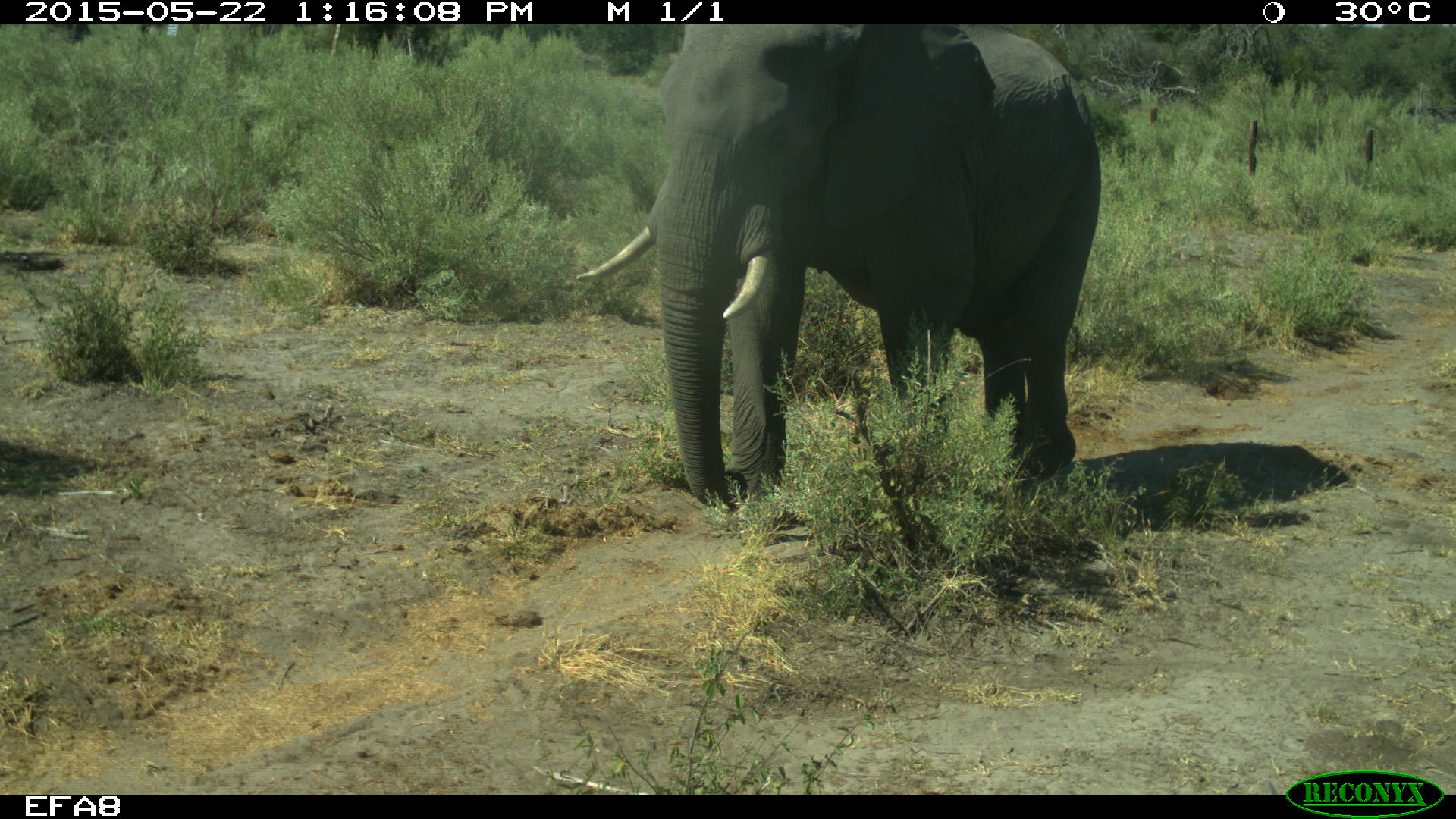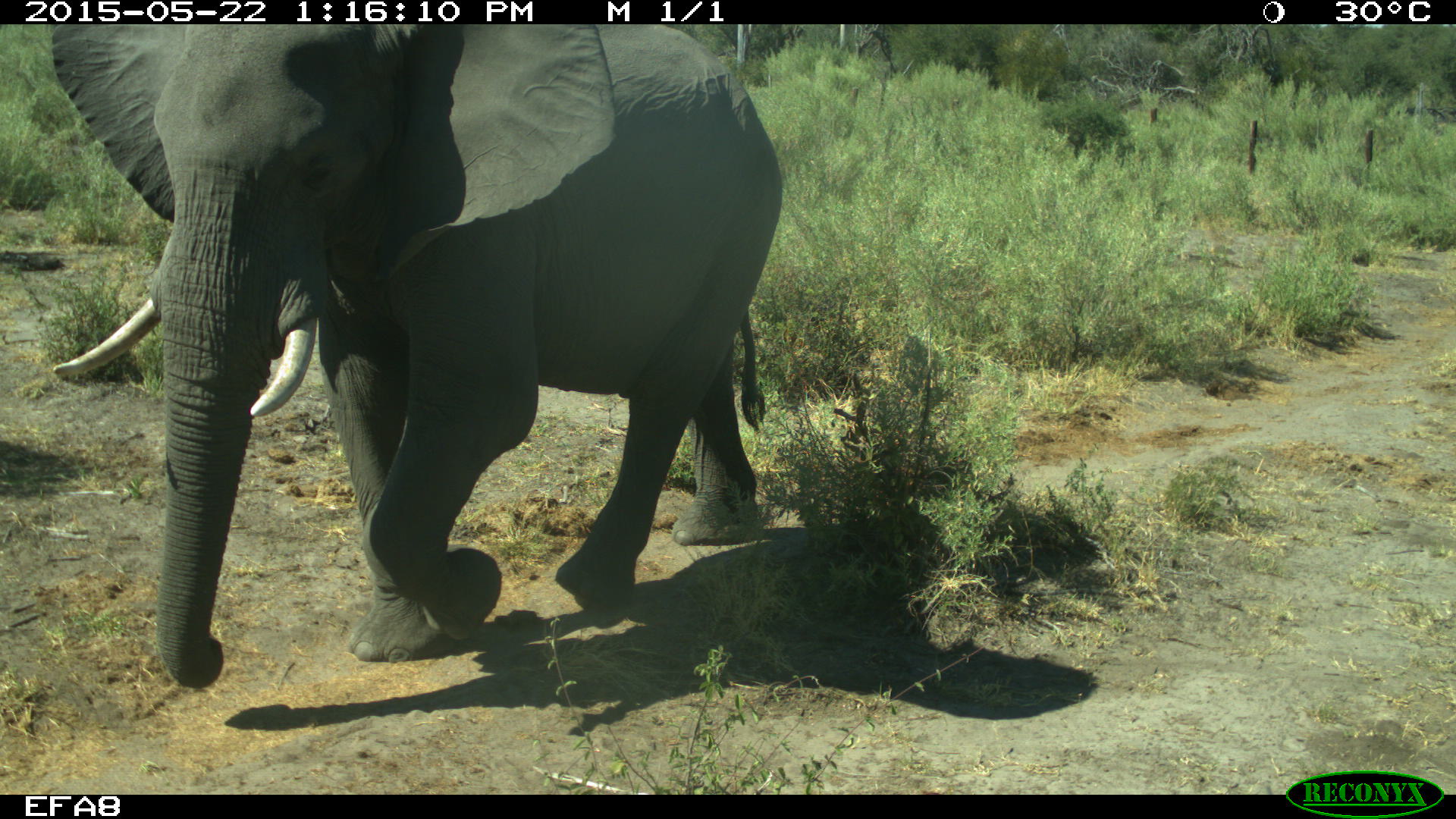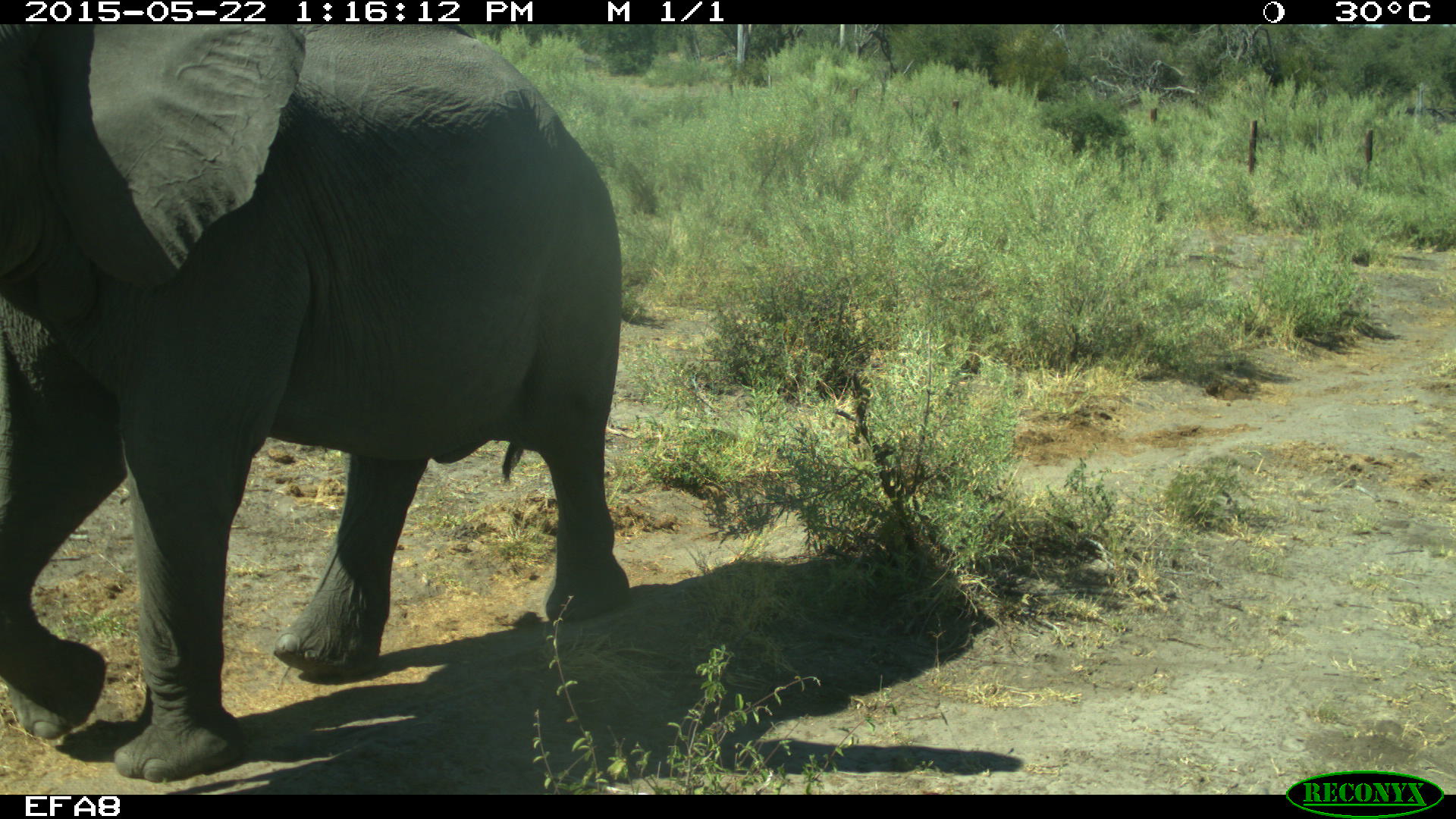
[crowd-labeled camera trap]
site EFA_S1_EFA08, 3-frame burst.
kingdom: Animalia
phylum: Chordata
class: Mammalia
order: Proboscidea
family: Elephantidae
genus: Loxodonta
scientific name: Loxodonta africana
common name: african bush elephant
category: elephant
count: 1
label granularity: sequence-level